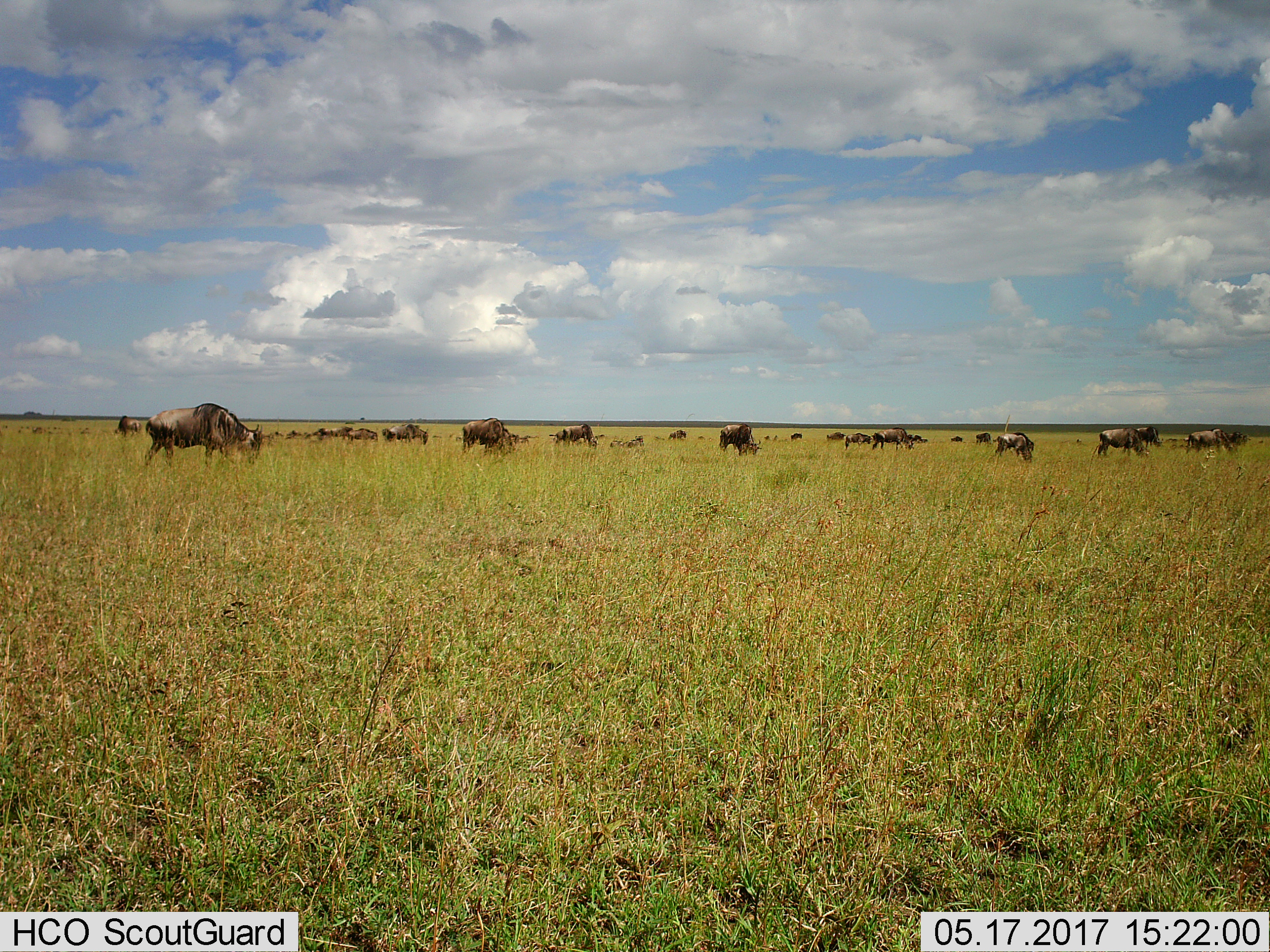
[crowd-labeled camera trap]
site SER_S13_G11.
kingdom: Animalia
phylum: Chordata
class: Mammalia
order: Artiodactyla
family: Bovidae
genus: Connochaetes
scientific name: Connochaetes taurinus taurinus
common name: blue wildebeest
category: wildebeestblue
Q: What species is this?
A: Wildebeestblue (blue wildebeest) (Connochaetes taurinus taurinus).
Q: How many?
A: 11-50.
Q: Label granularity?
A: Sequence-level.